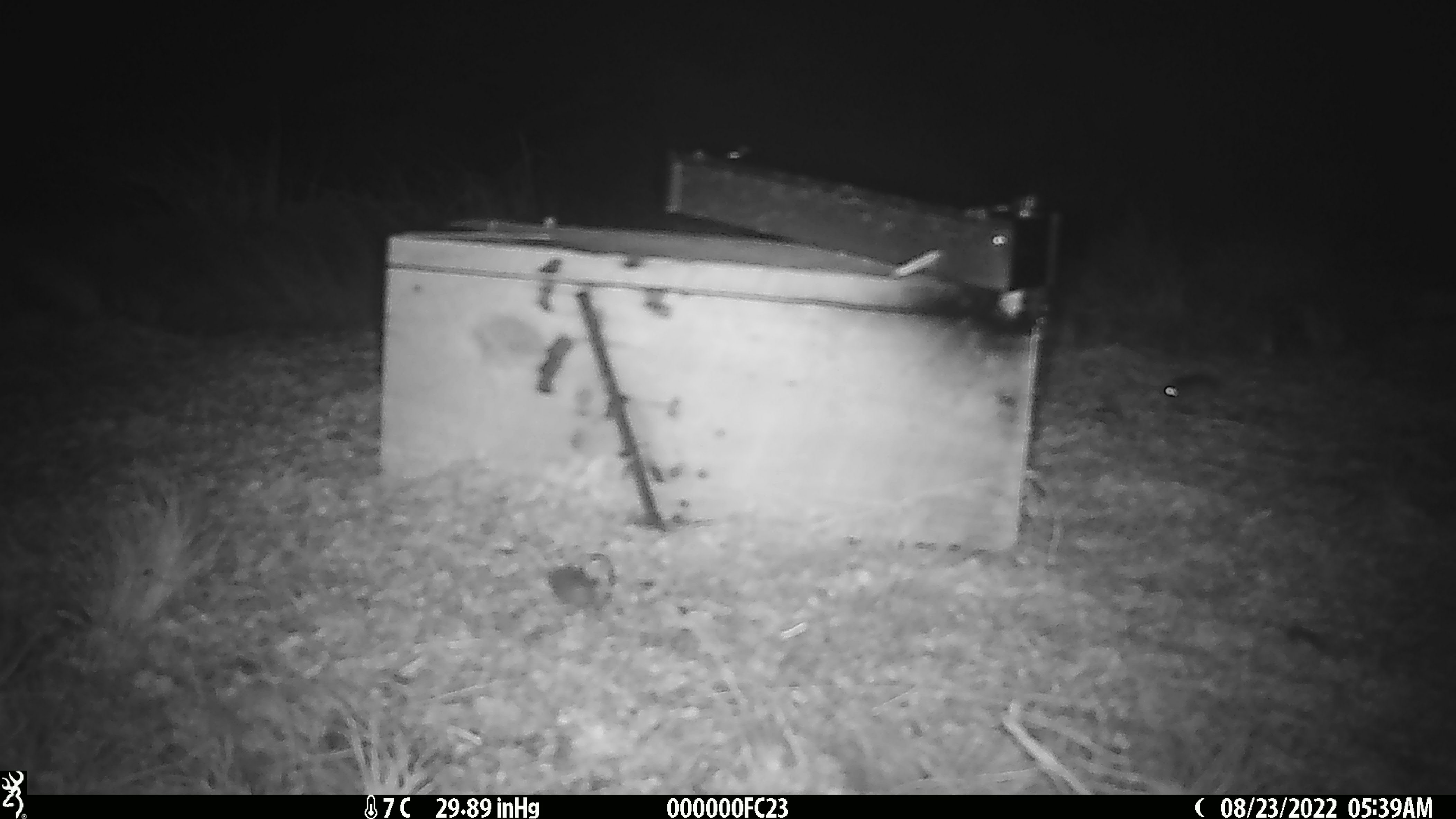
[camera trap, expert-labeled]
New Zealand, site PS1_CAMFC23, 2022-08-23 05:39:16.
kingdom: Animalia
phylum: Chordata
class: Mammalia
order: Rodentia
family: Muridae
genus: Mus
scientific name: Mus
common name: mouse